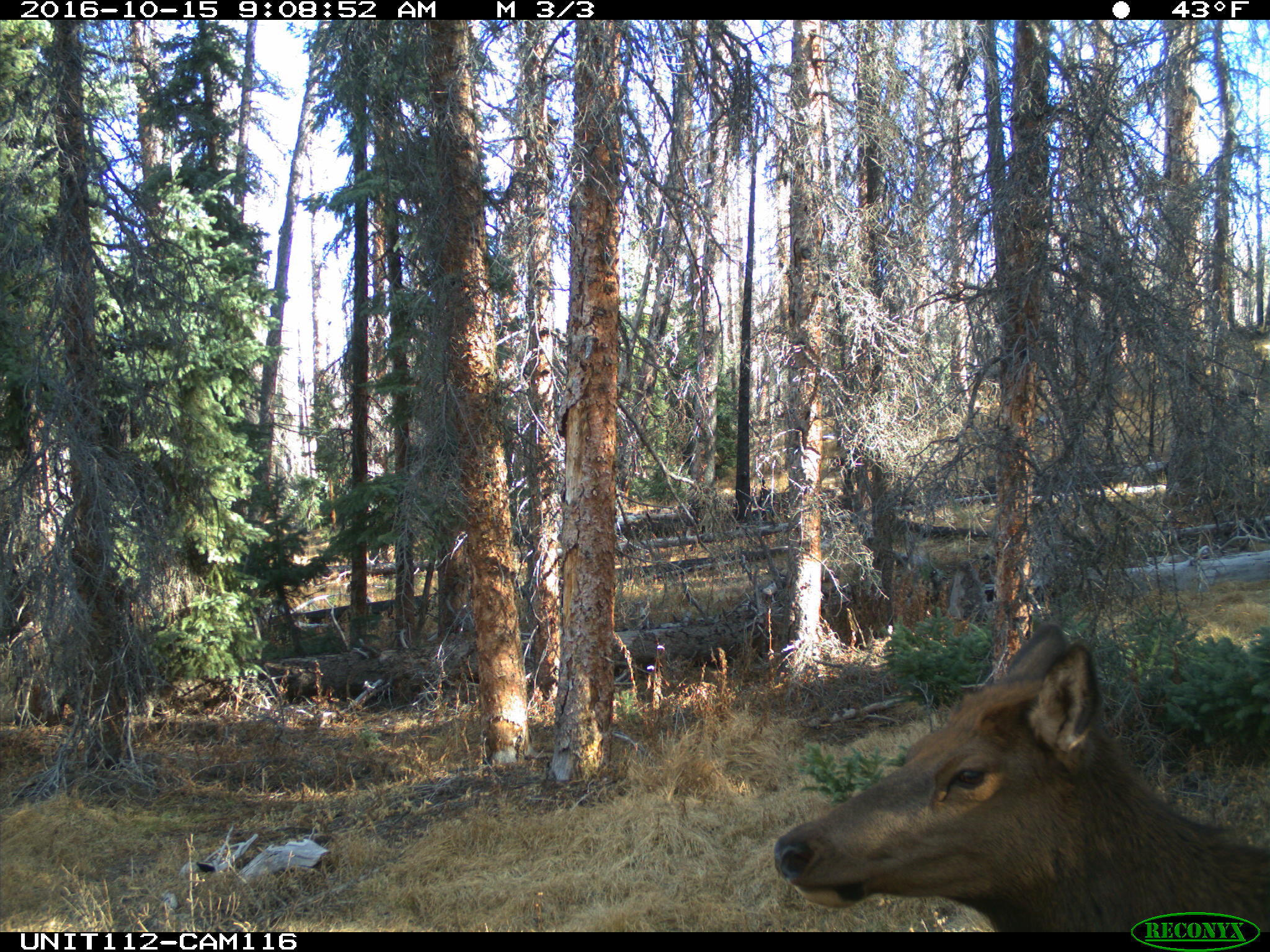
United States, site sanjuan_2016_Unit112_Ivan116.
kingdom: Animalia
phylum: Chordata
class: Mammalia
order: Artiodactyla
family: Cervidae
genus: Cervus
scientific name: Cervus elaphus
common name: red deer